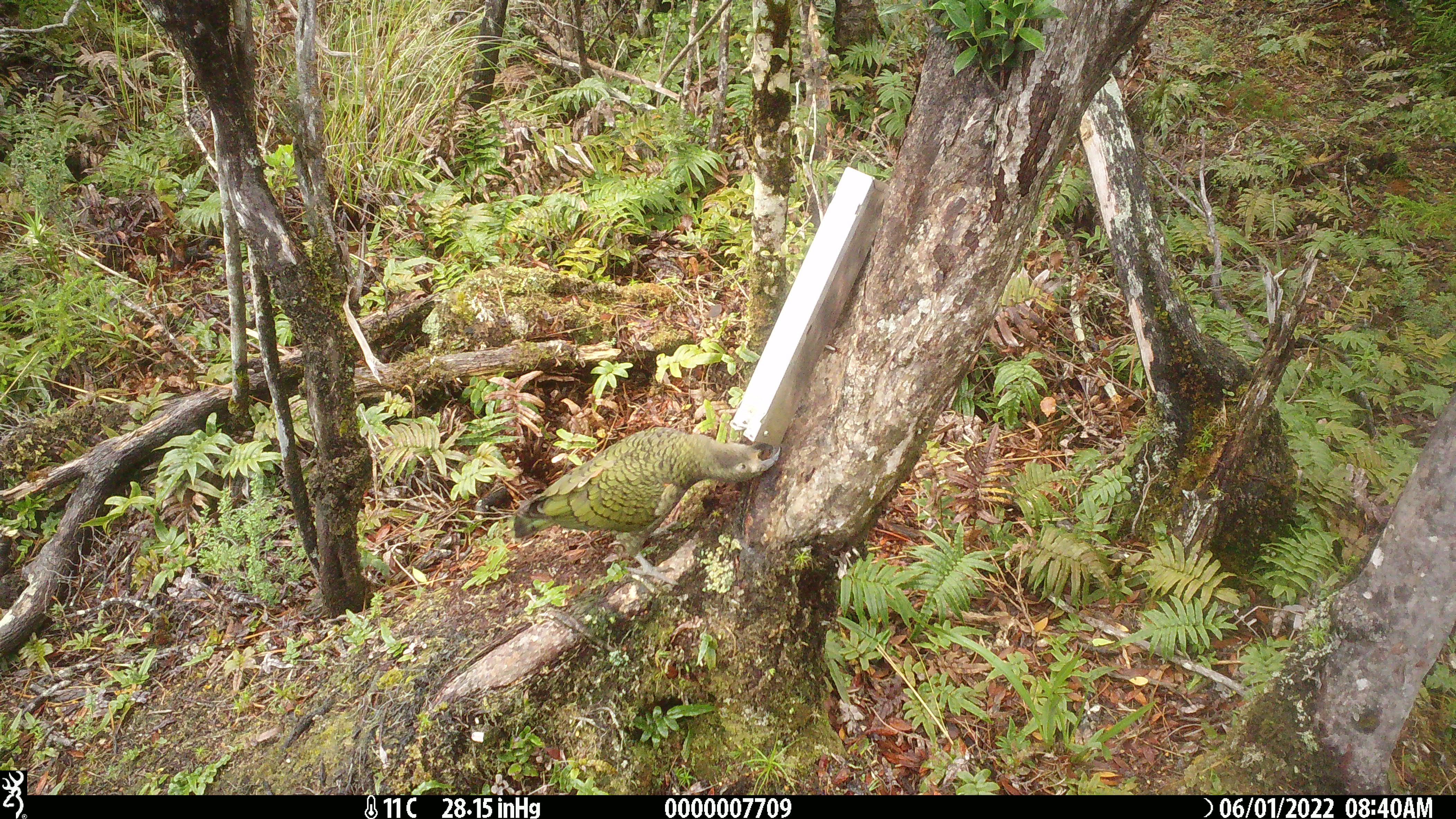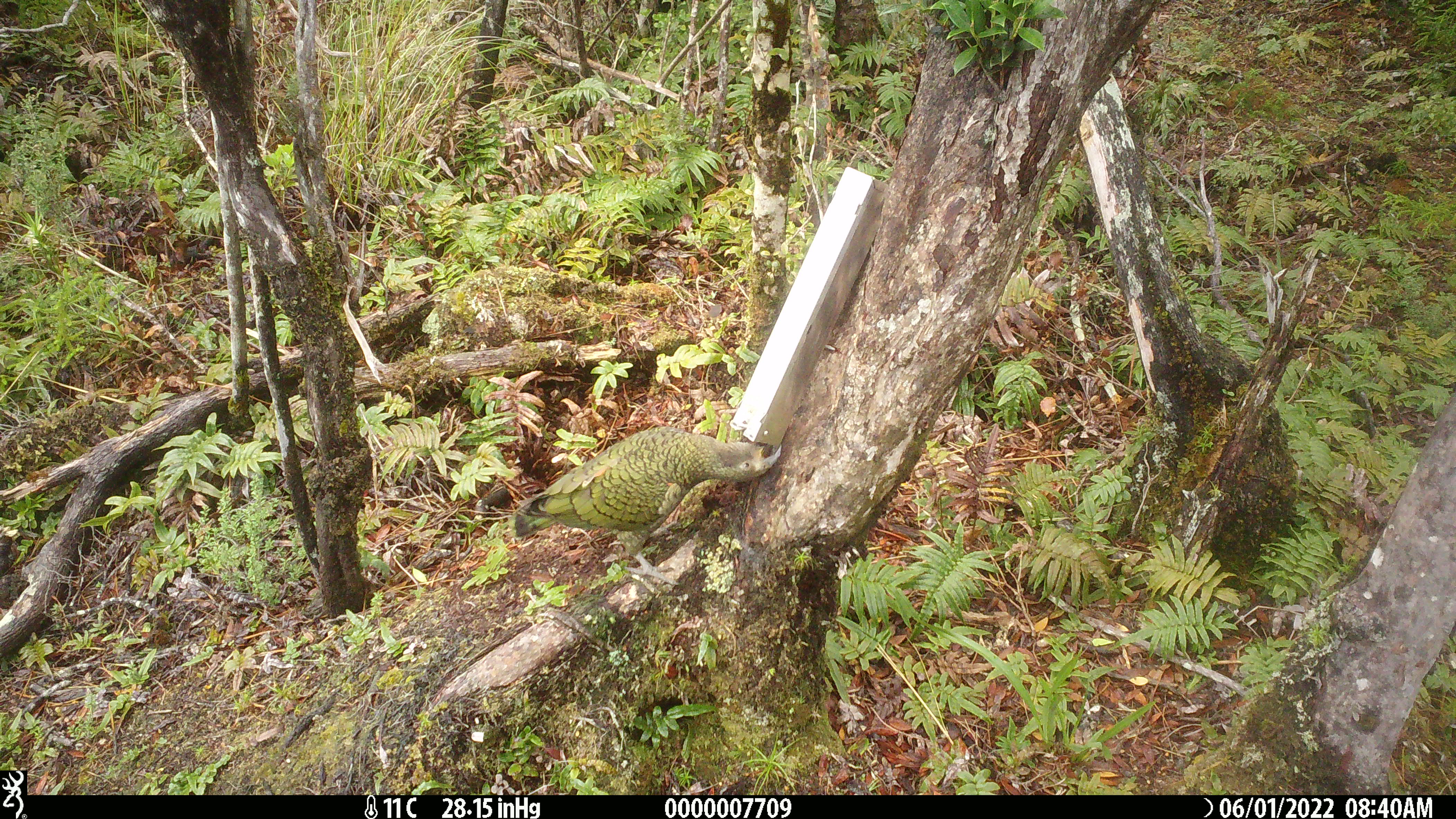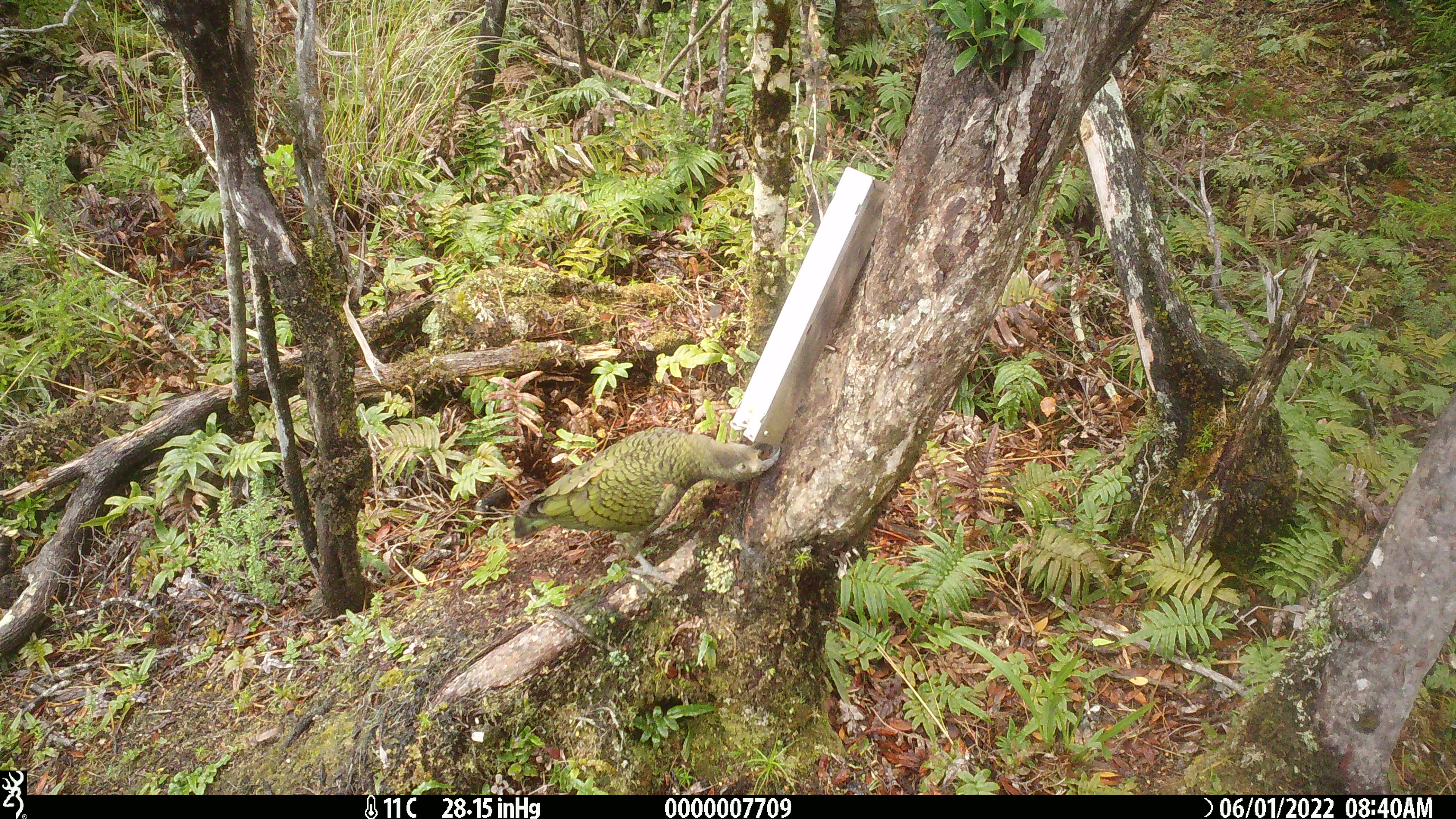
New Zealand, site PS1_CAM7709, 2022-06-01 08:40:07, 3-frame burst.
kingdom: Animalia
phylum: Chordata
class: Aves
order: Psittaciformes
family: Strigopidae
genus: Nestor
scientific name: Nestor notabilis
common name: kea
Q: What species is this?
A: Kea (Nestor notabilis).